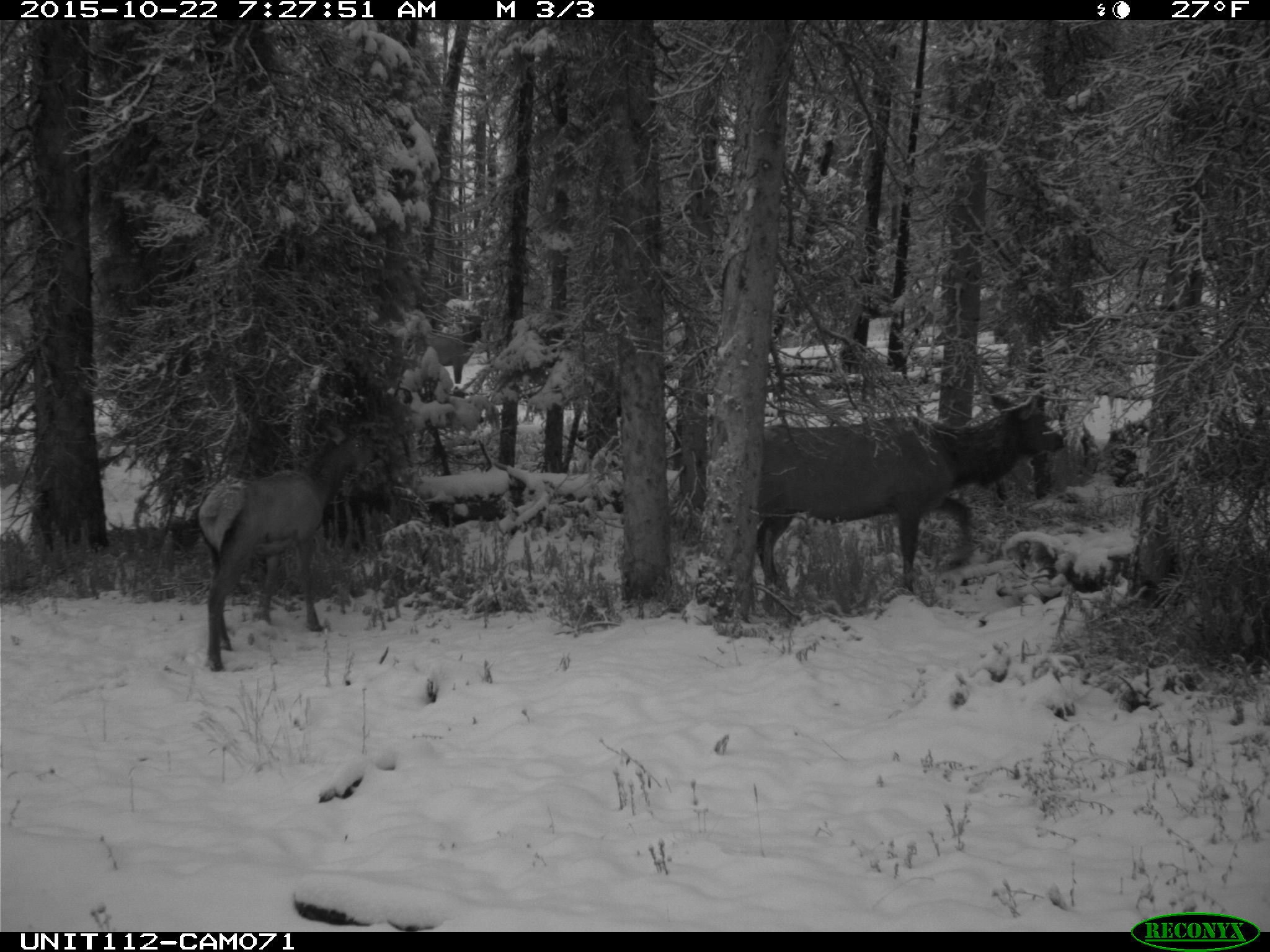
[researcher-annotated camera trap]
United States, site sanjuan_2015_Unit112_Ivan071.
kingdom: Animalia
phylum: Chordata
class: Mammalia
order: Artiodactyla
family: Cervidae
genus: Cervus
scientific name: Cervus elaphus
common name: red deer